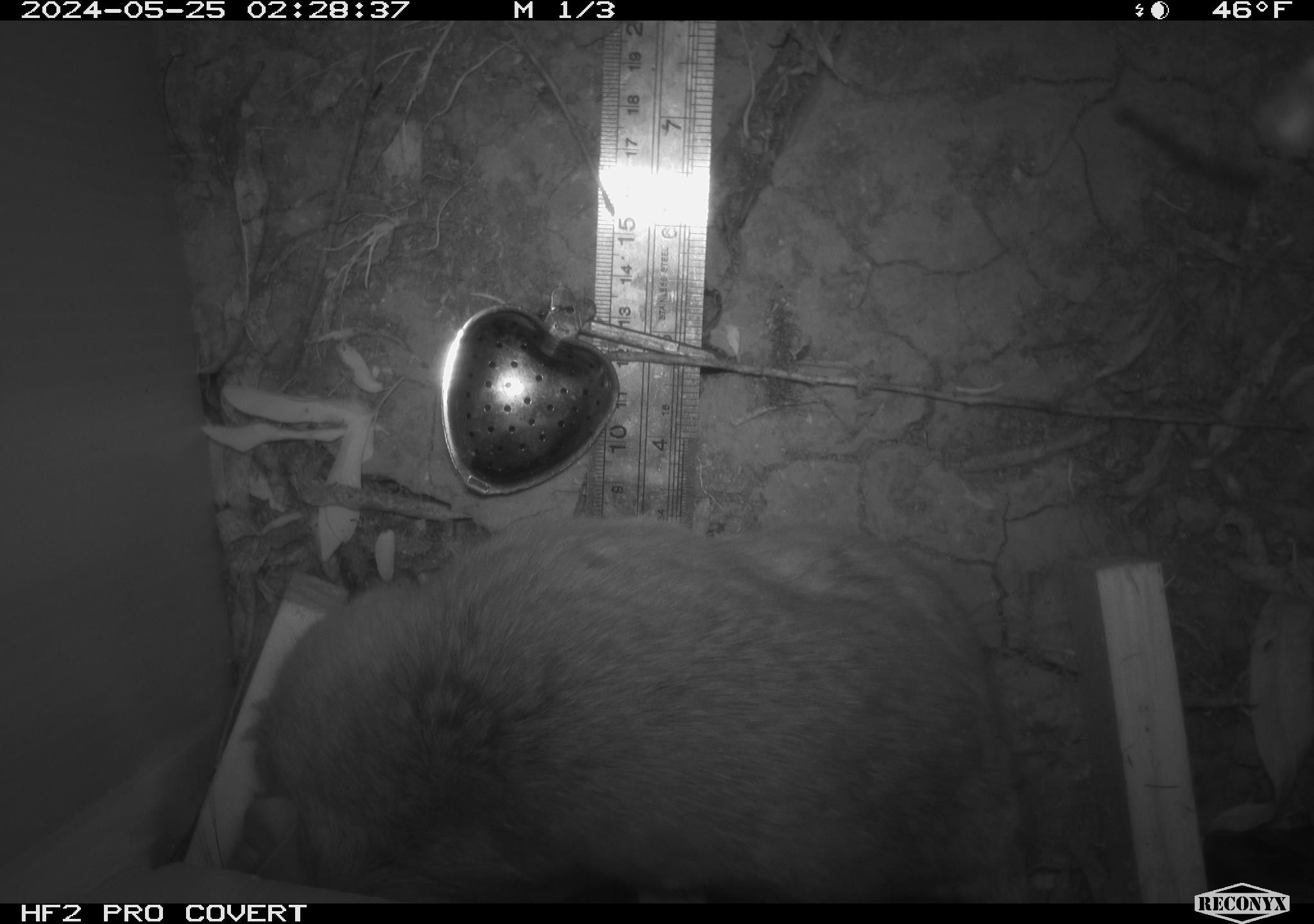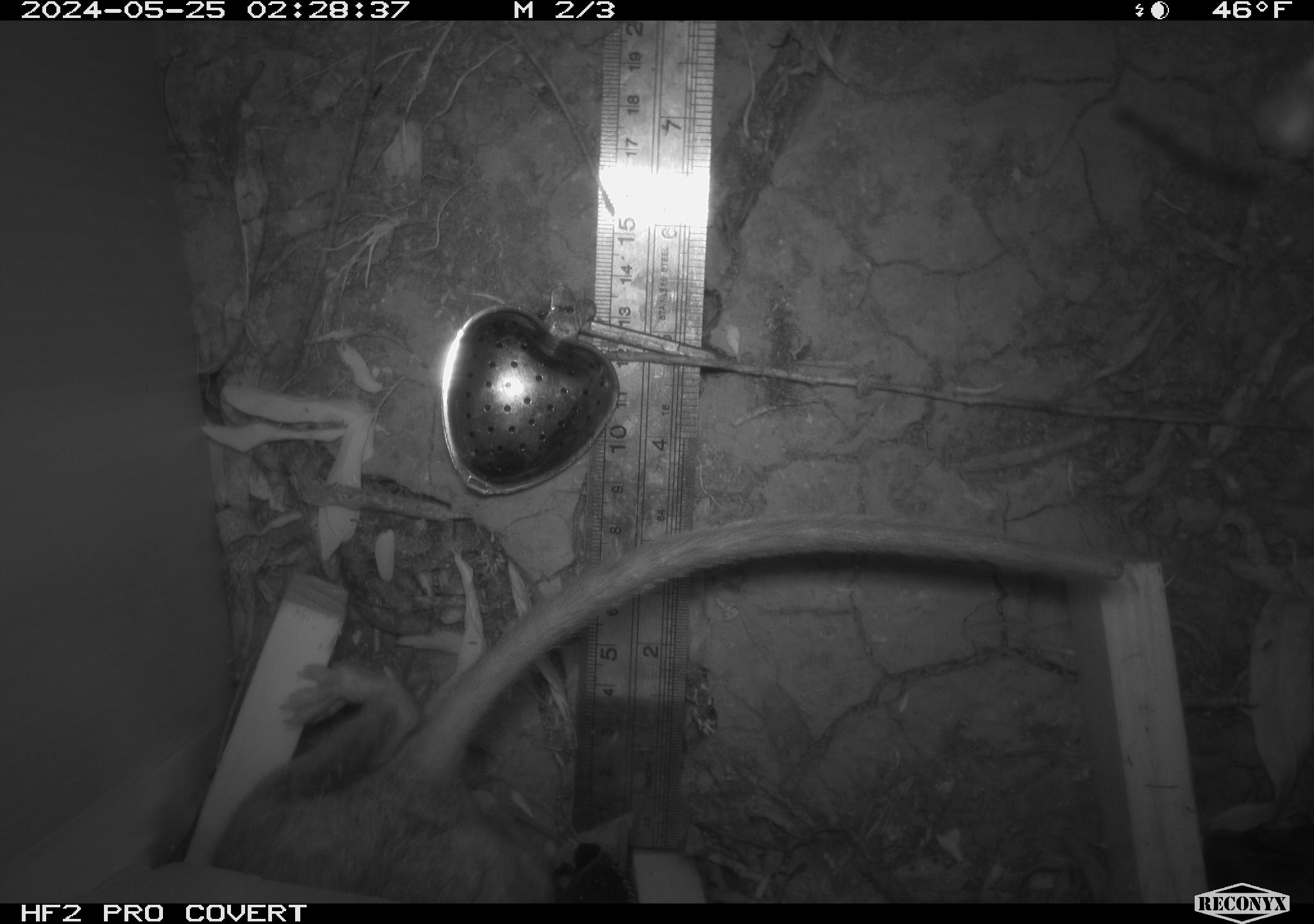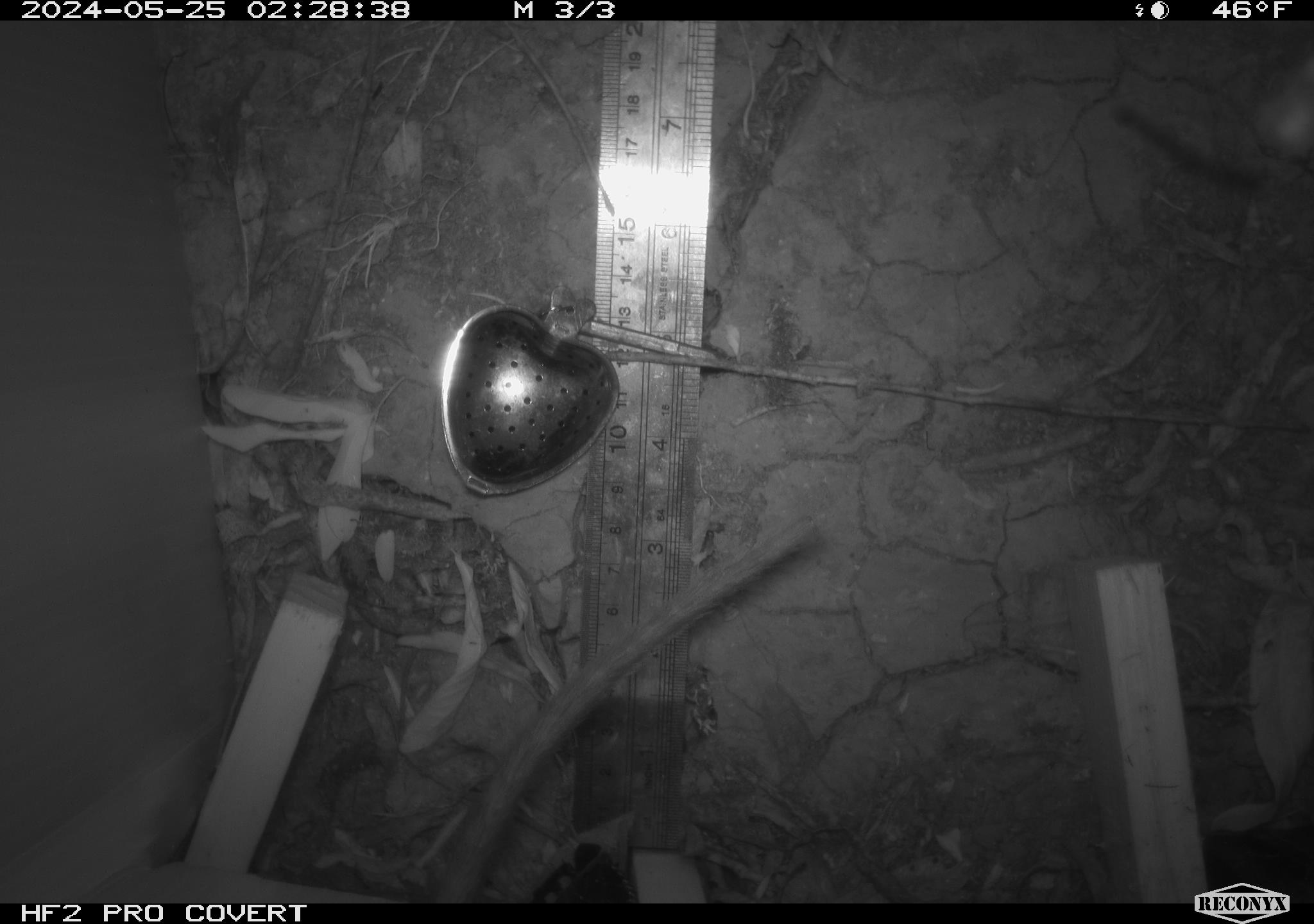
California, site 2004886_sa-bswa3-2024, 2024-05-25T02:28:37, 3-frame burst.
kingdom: Animalia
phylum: Chordata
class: Mammalia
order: Rodentia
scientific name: Rodentia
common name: woodrat or rat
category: woodrat or rat species